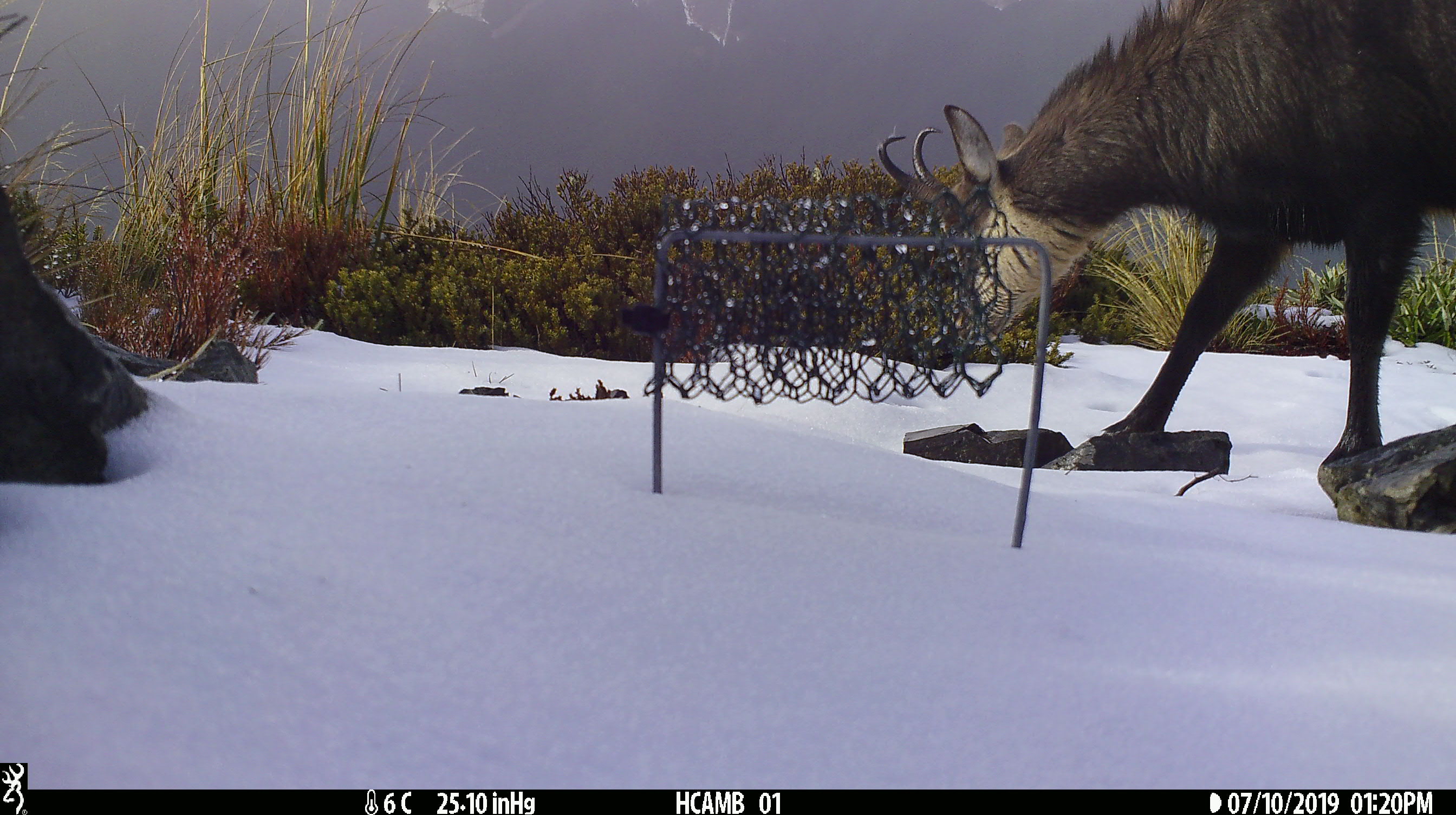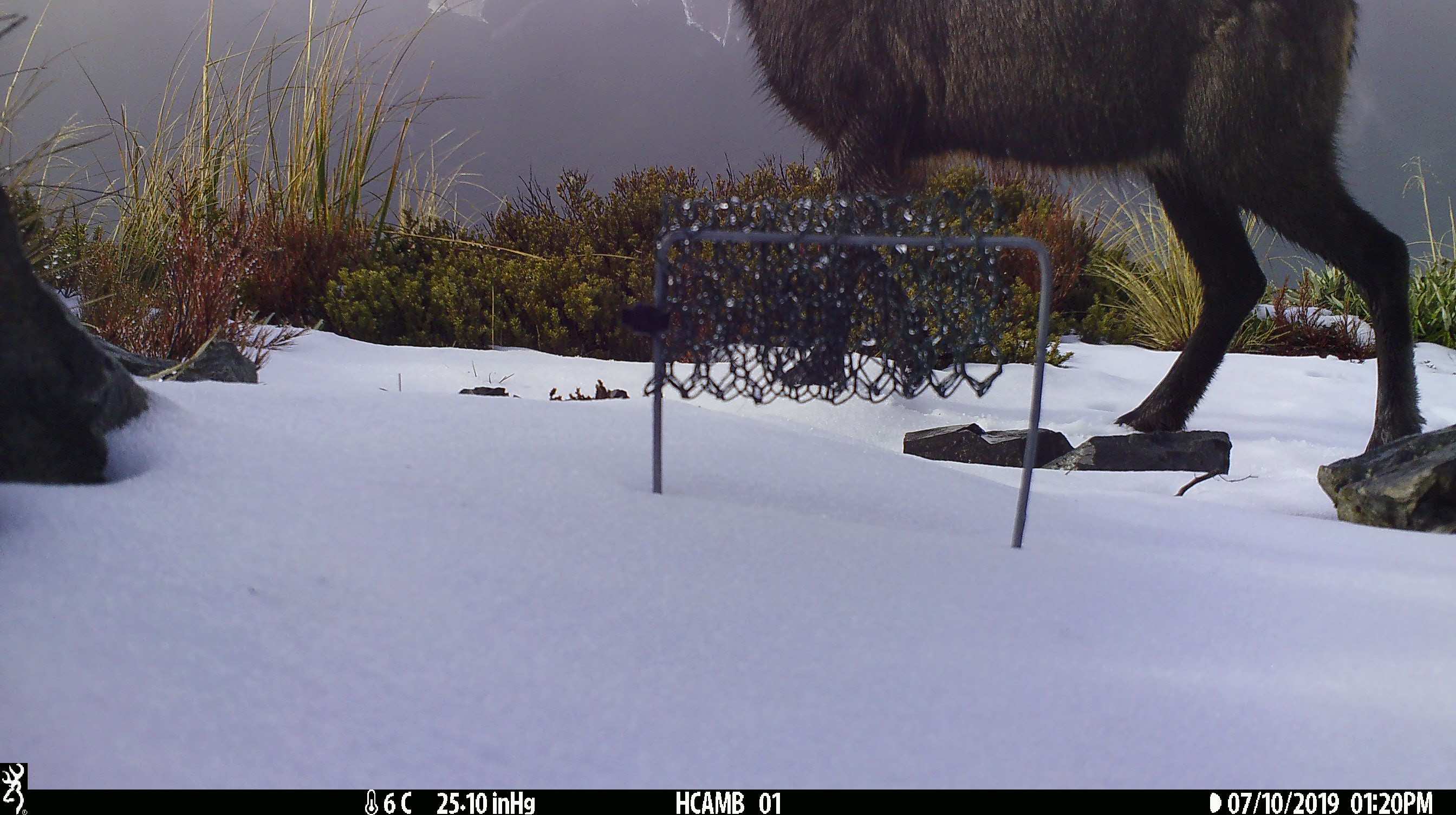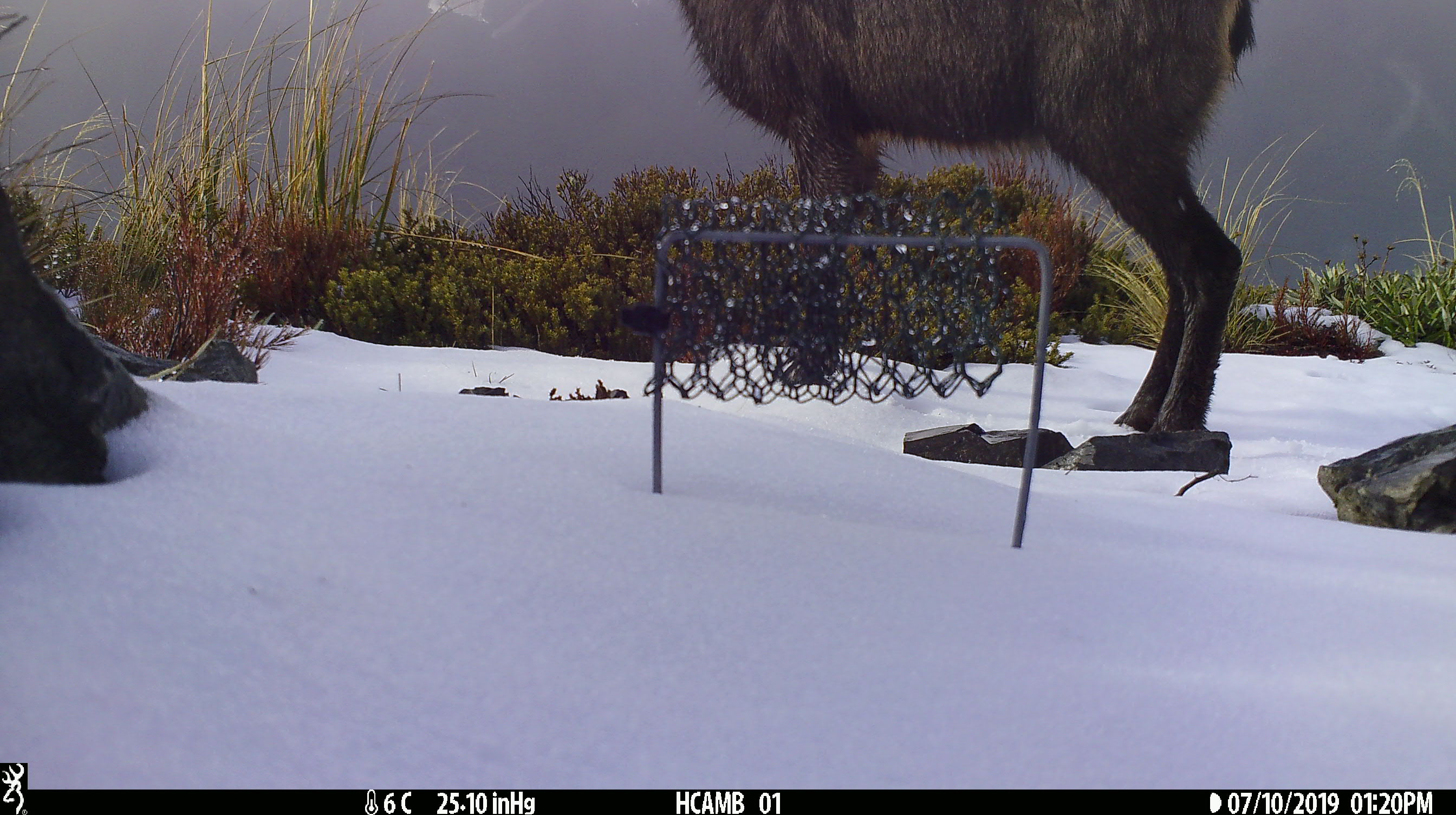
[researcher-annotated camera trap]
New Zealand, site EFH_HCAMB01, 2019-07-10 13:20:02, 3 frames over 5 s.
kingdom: Animalia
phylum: Chordata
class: Mammalia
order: Artiodactyla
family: Bovidae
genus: Rupicapra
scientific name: Rupicapra rupicapra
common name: alpine chamois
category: chamois